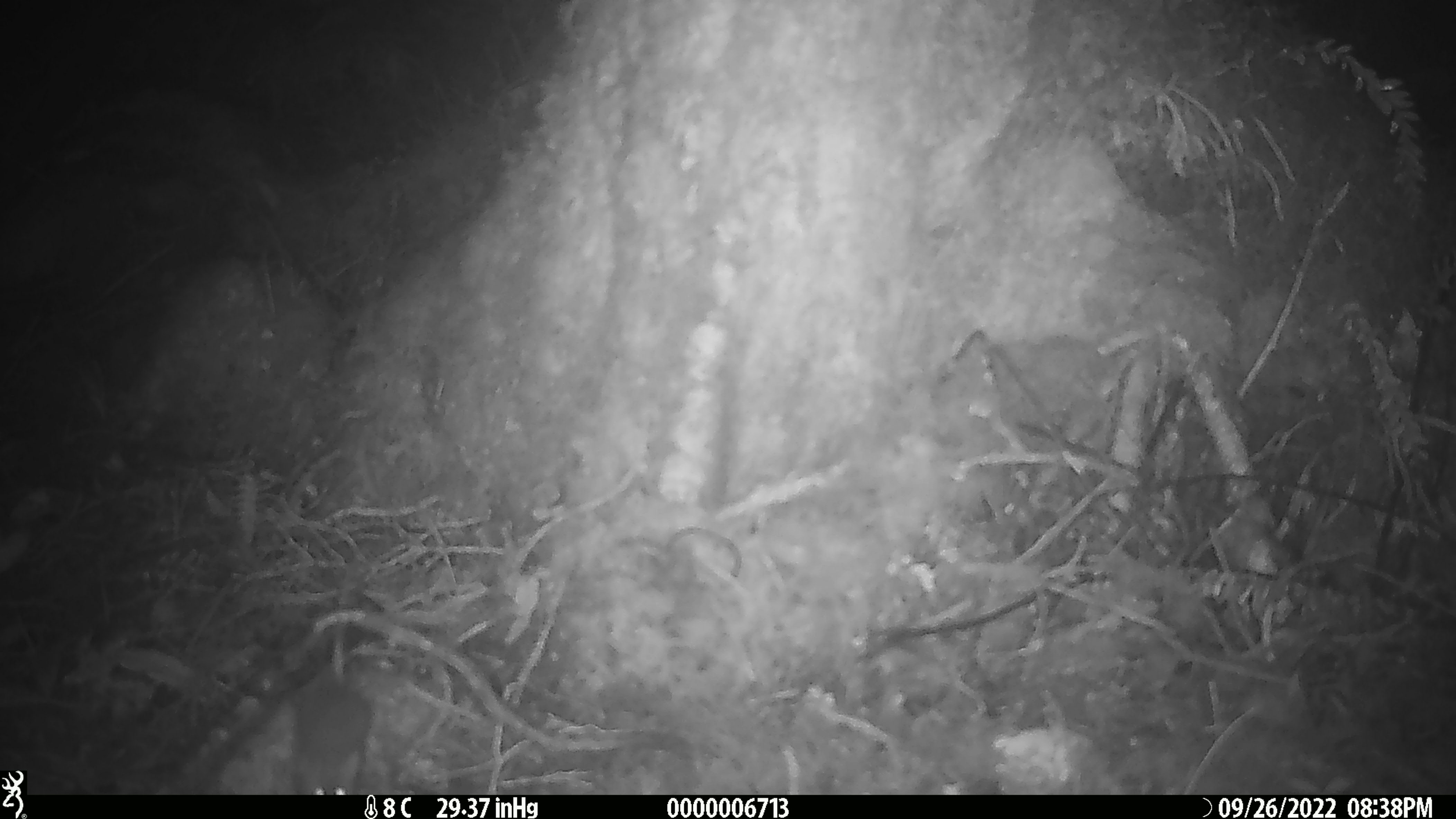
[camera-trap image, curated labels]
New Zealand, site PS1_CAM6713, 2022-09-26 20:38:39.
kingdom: Animalia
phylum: Chordata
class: Mammalia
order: Rodentia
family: Muridae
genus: Mus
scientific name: Mus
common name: mouse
Mouse (Mus).